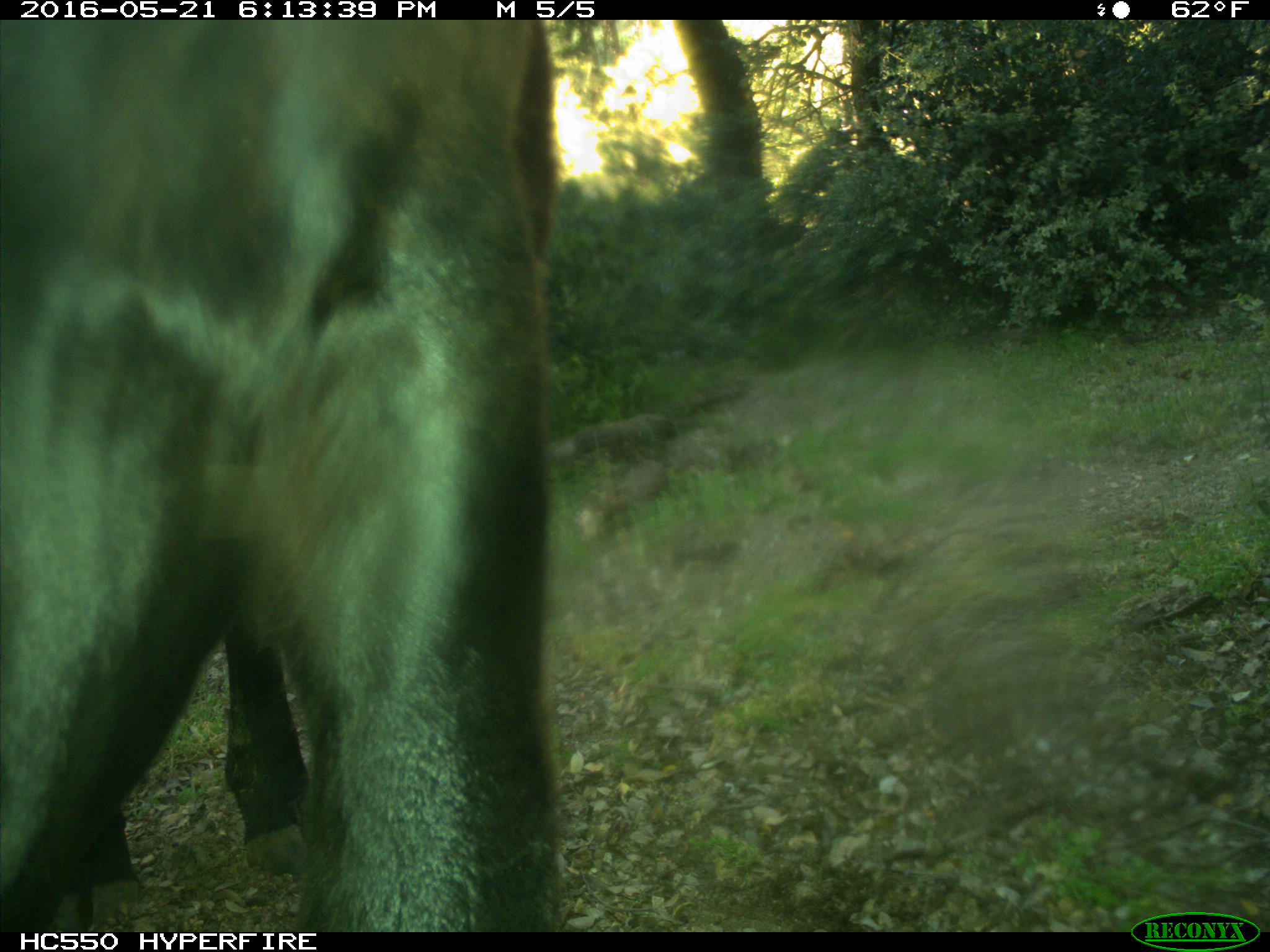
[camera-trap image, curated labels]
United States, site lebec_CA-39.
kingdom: Animalia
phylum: Chordata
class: Mammalia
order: Artiodactyla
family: Bovidae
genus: Bos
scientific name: Bos taurus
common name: domestic cow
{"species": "Bos taurus (domestic cow)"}